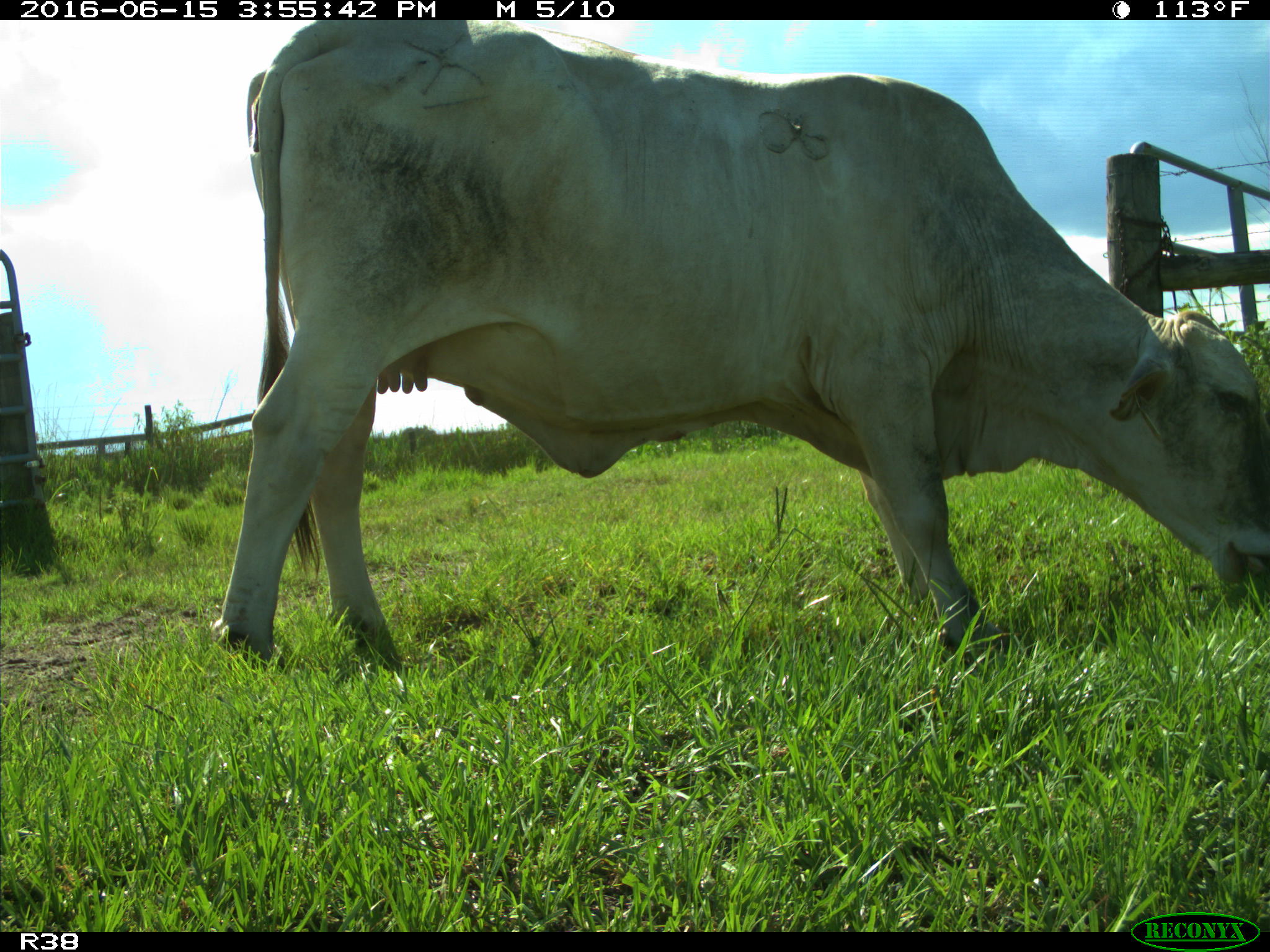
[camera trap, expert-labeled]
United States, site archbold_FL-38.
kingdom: Animalia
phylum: Chordata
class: Mammalia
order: Artiodactyla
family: Bovidae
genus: Bos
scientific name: Bos taurus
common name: domestic cow